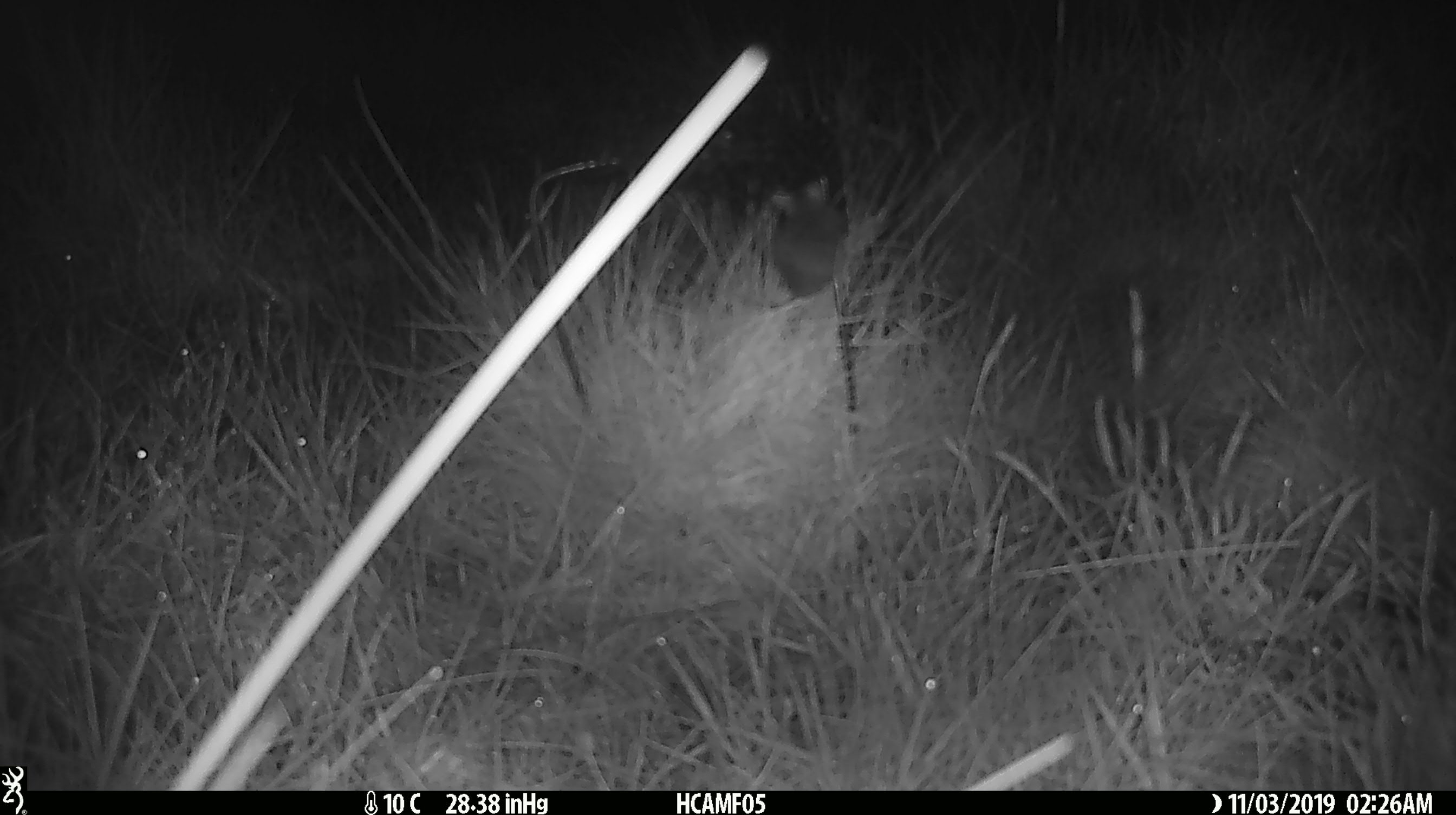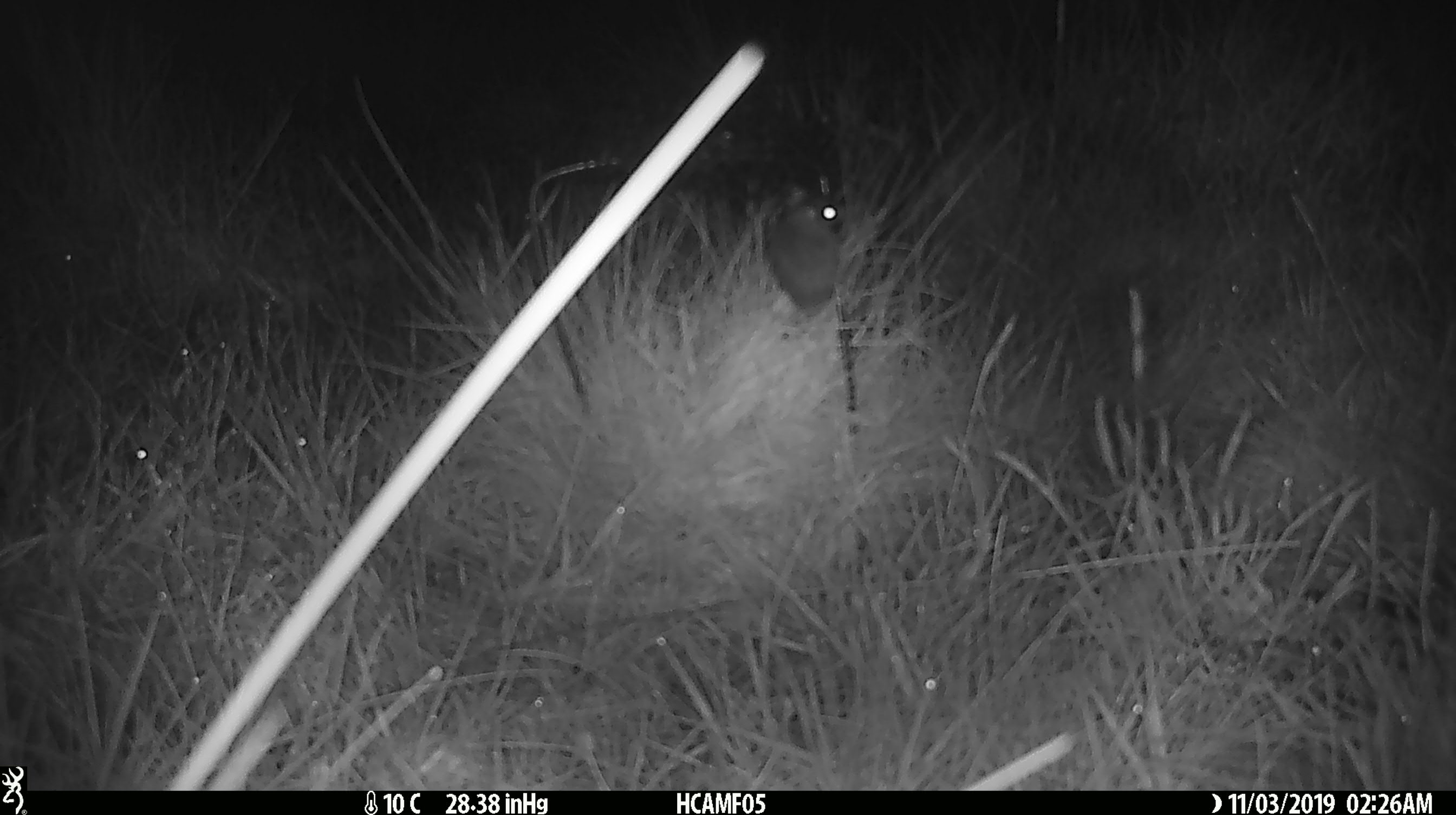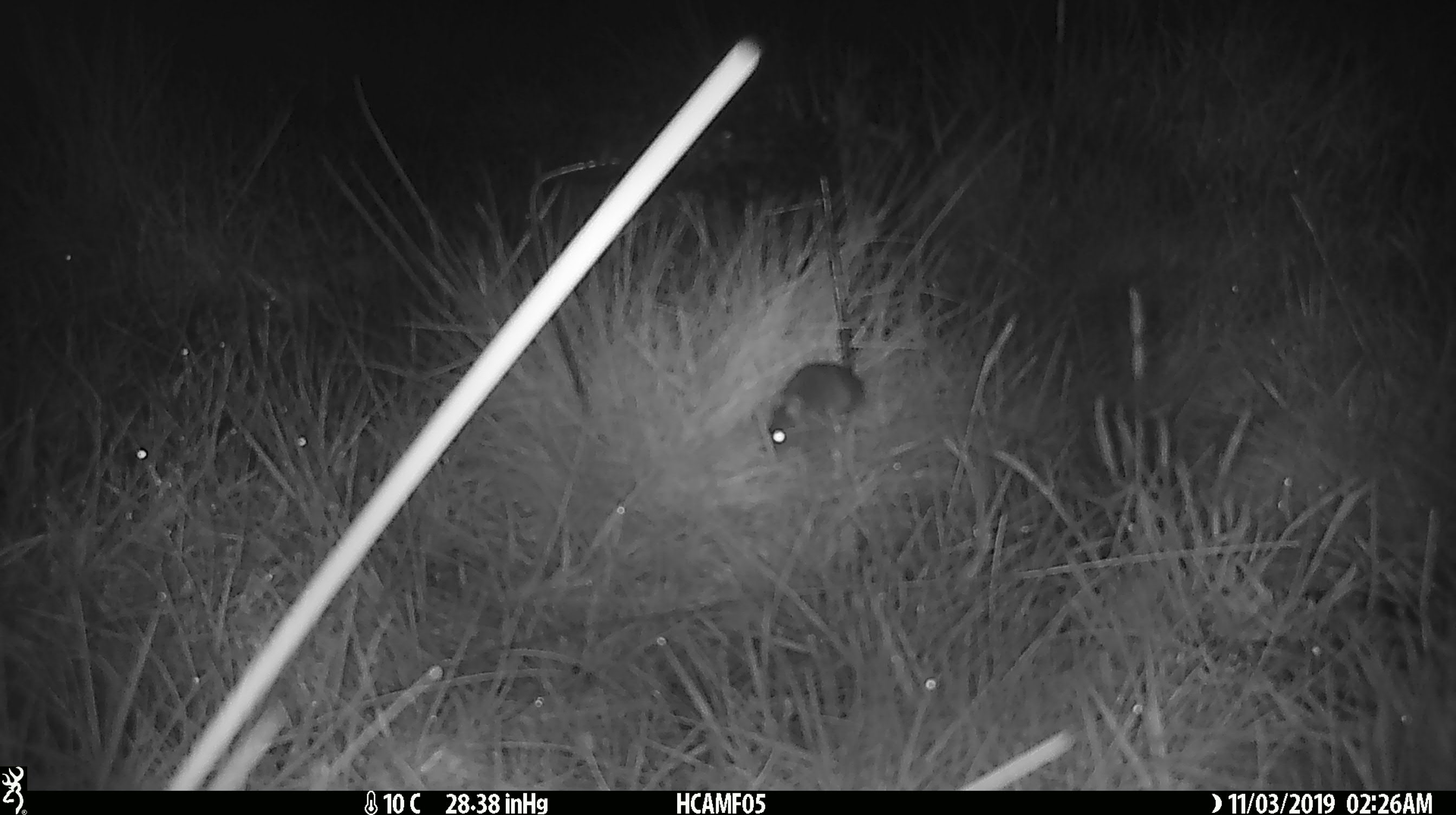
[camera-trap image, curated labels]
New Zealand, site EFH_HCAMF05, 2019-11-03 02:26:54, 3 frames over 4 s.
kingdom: Animalia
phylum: Chordata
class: Mammalia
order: Rodentia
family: Muridae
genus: Mus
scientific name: Mus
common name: mouse